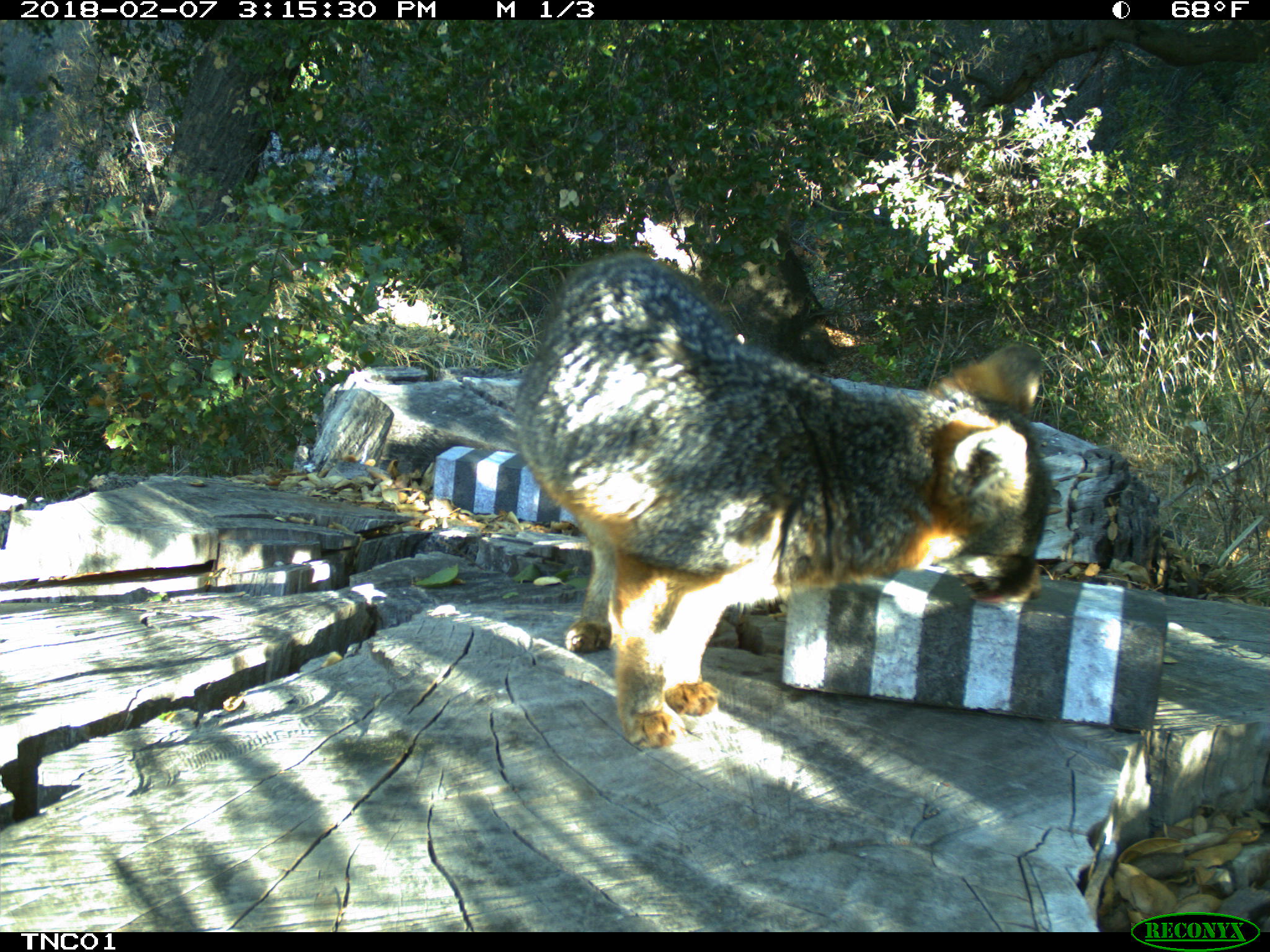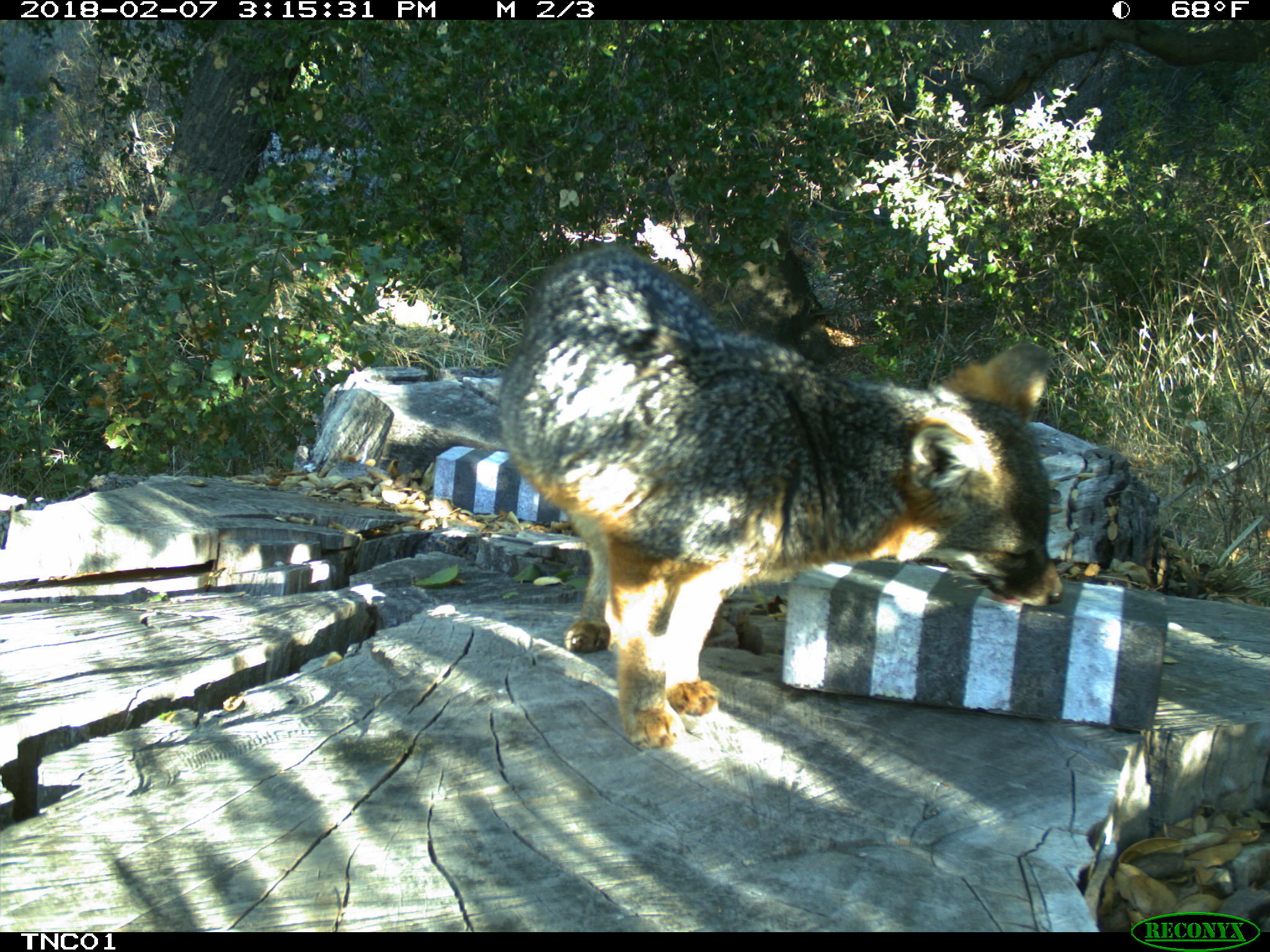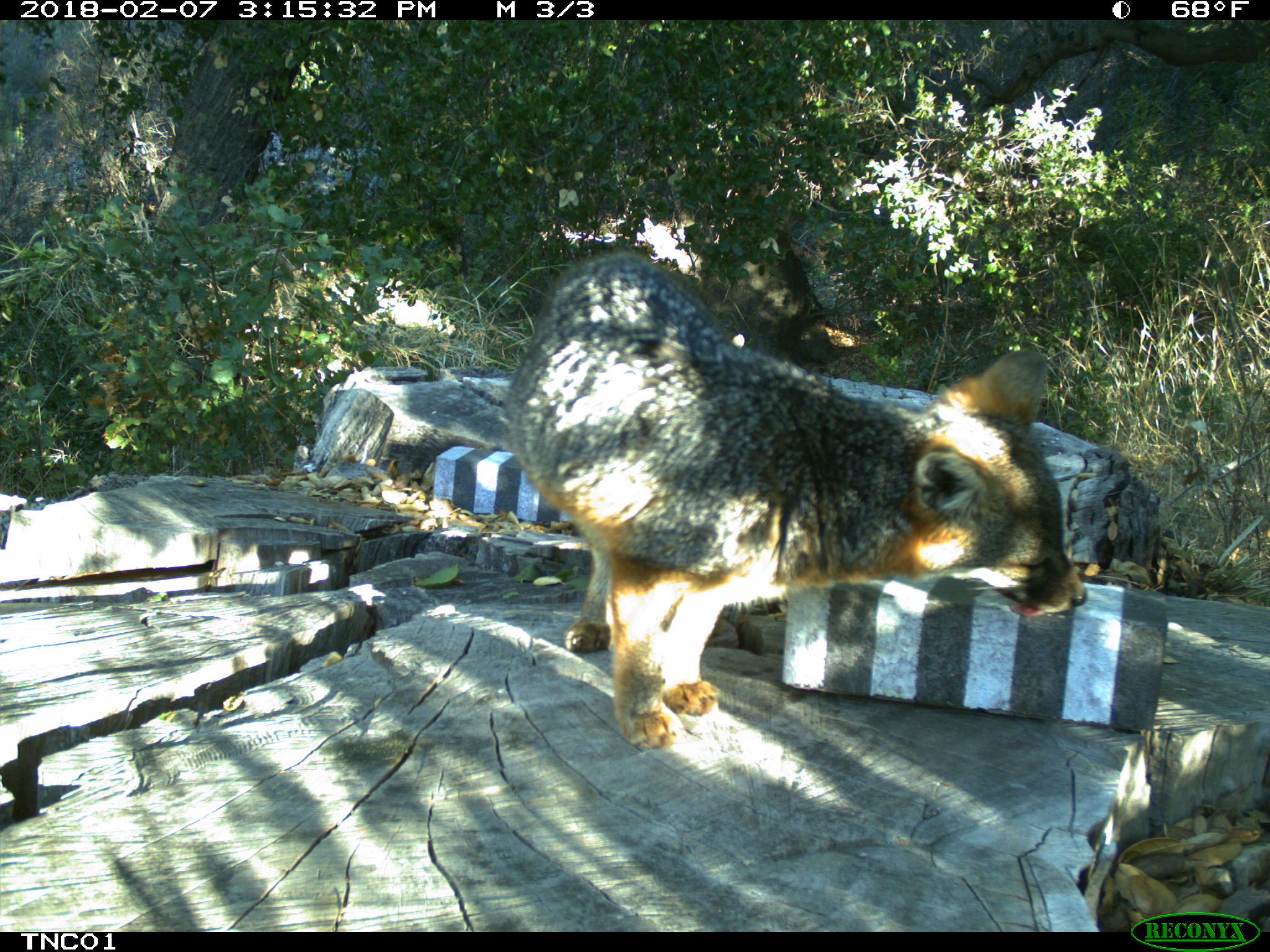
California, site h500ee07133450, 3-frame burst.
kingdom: Animalia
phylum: Chordata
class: Mammalia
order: Carnivora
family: Canidae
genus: Urocyon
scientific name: Urocyon littoralis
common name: island fox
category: fox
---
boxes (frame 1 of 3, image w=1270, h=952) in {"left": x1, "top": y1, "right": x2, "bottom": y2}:
fox: {"left": 515, "top": 249, "right": 1054, "bottom": 749}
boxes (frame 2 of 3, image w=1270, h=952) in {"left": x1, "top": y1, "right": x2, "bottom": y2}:
fox: {"left": 497, "top": 245, "right": 1064, "bottom": 748}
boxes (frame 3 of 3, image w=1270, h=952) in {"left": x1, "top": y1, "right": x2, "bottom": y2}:
fox: {"left": 505, "top": 250, "right": 1084, "bottom": 754}